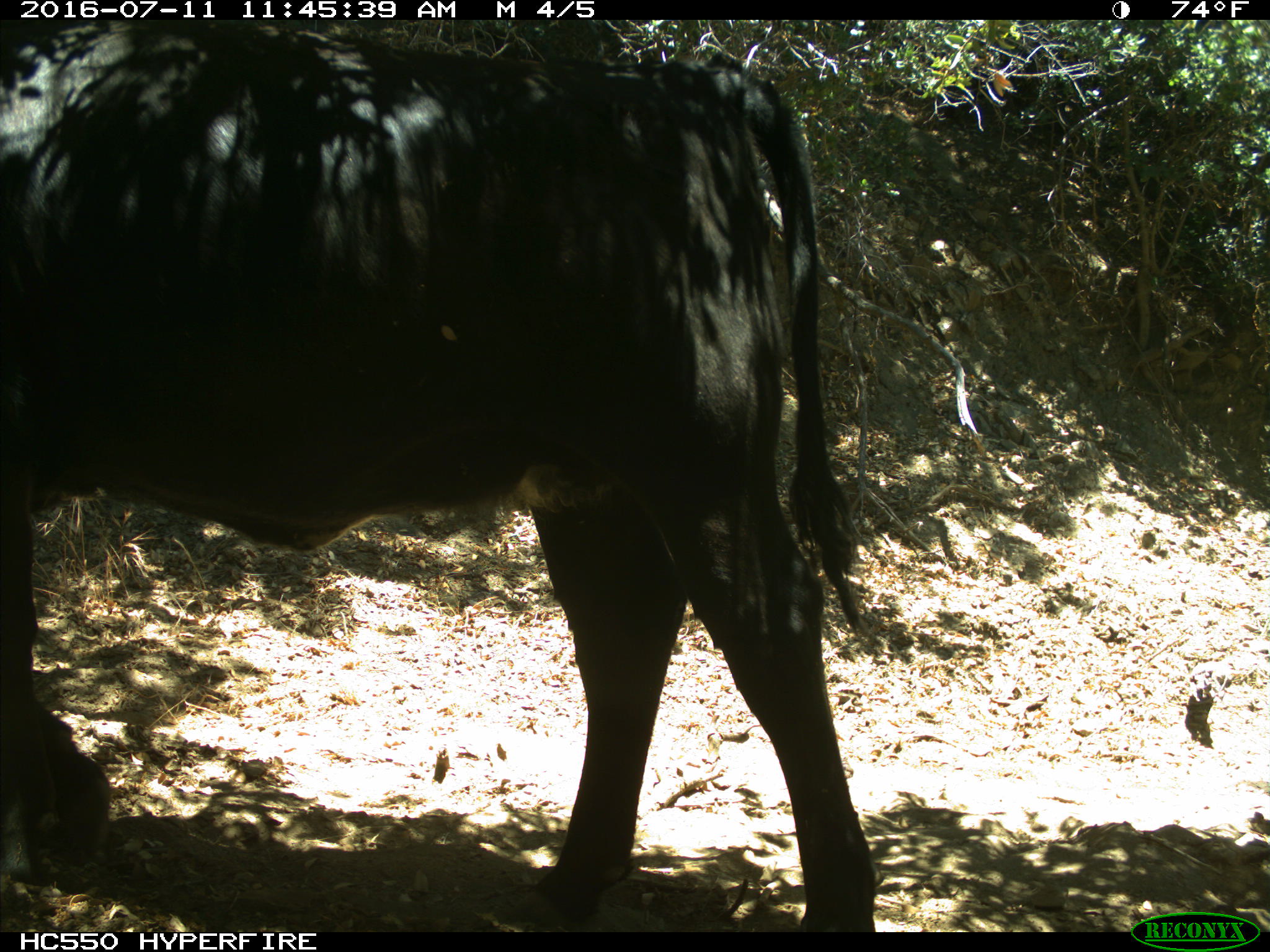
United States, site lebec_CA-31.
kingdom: Animalia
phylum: Chordata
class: Mammalia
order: Artiodactyla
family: Bovidae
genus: Bos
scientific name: Bos taurus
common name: domestic cow